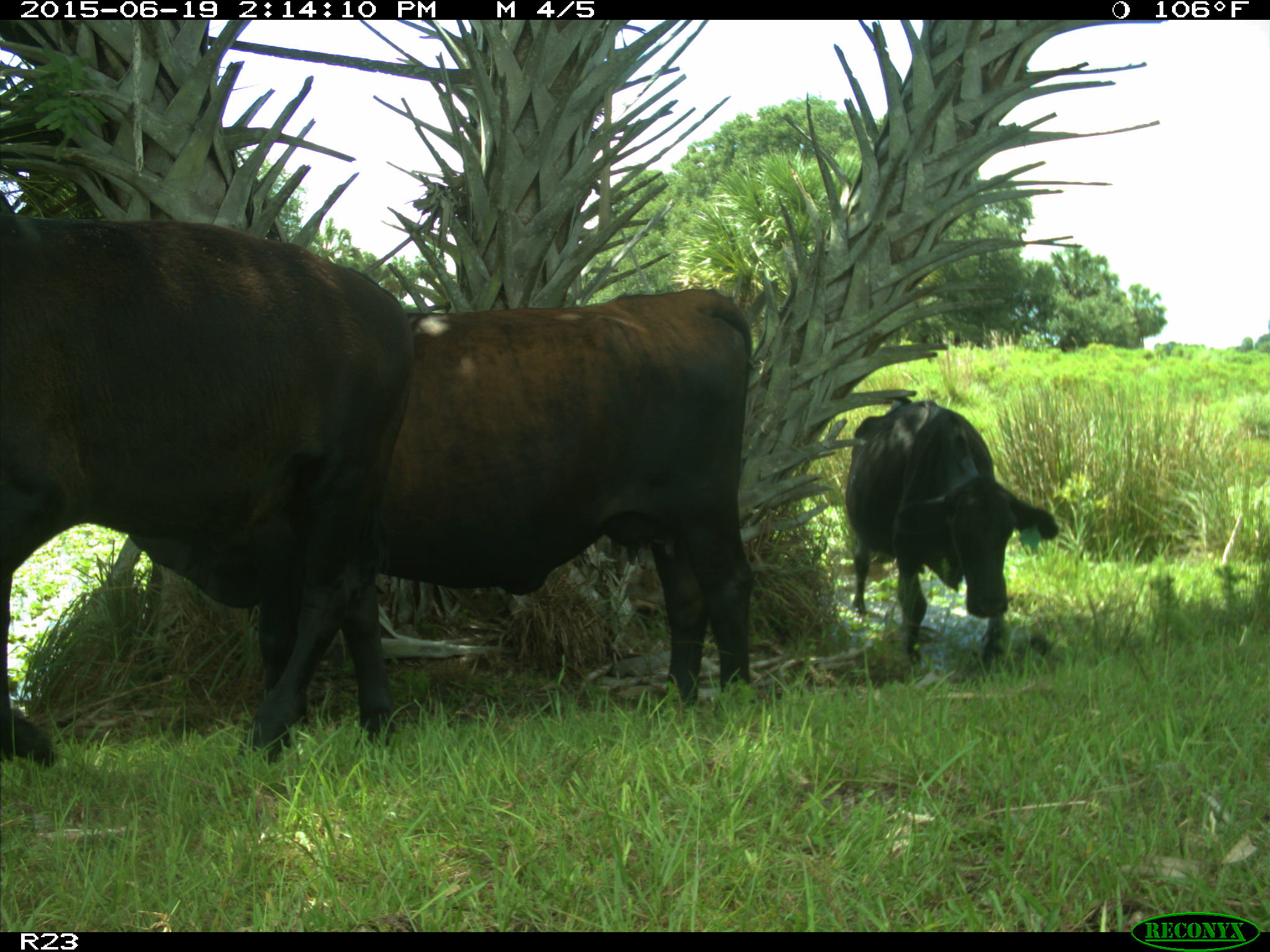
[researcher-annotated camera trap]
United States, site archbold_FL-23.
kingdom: Animalia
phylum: Chordata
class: Mammalia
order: Artiodactyla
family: Bovidae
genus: Bos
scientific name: Bos taurus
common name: domestic cow